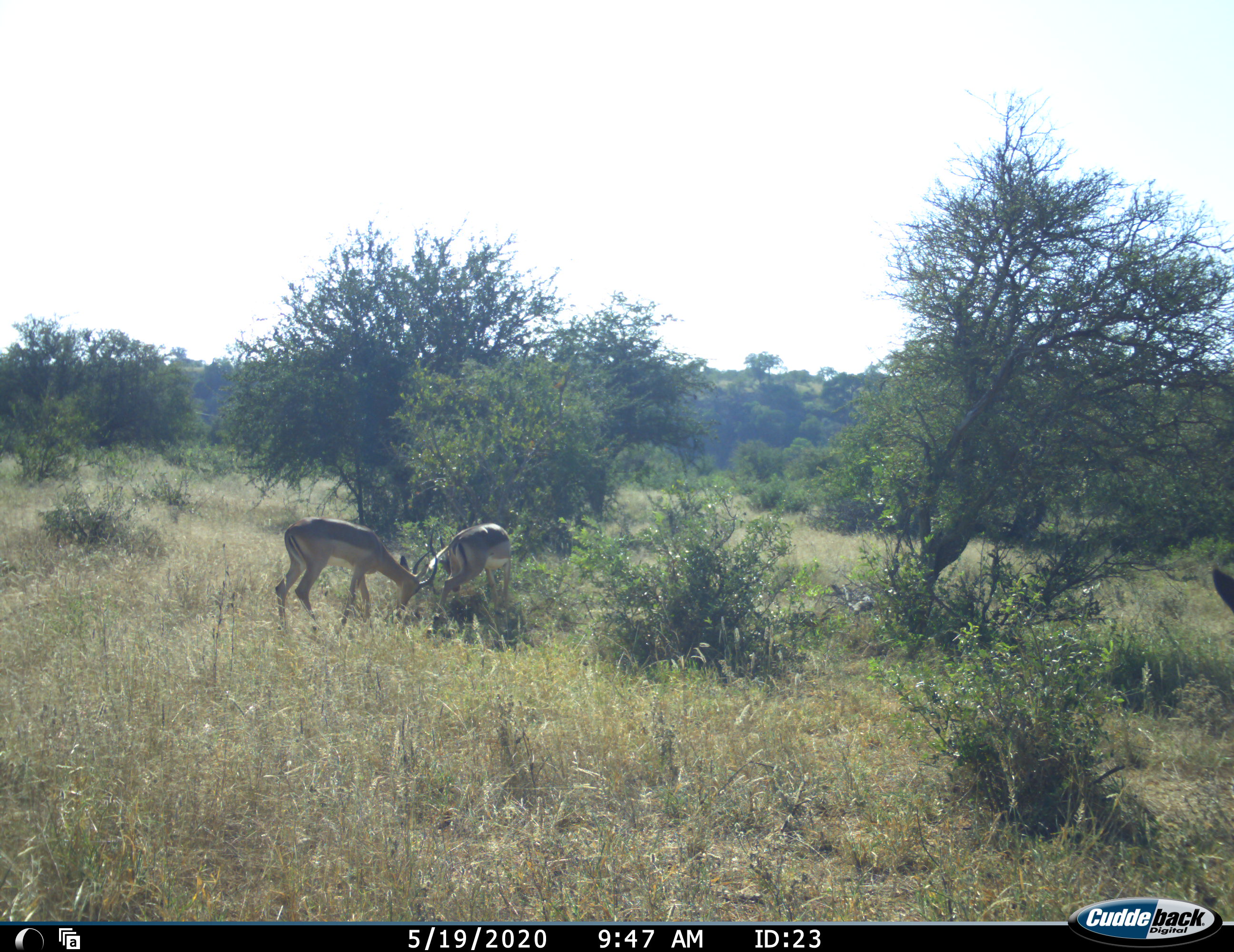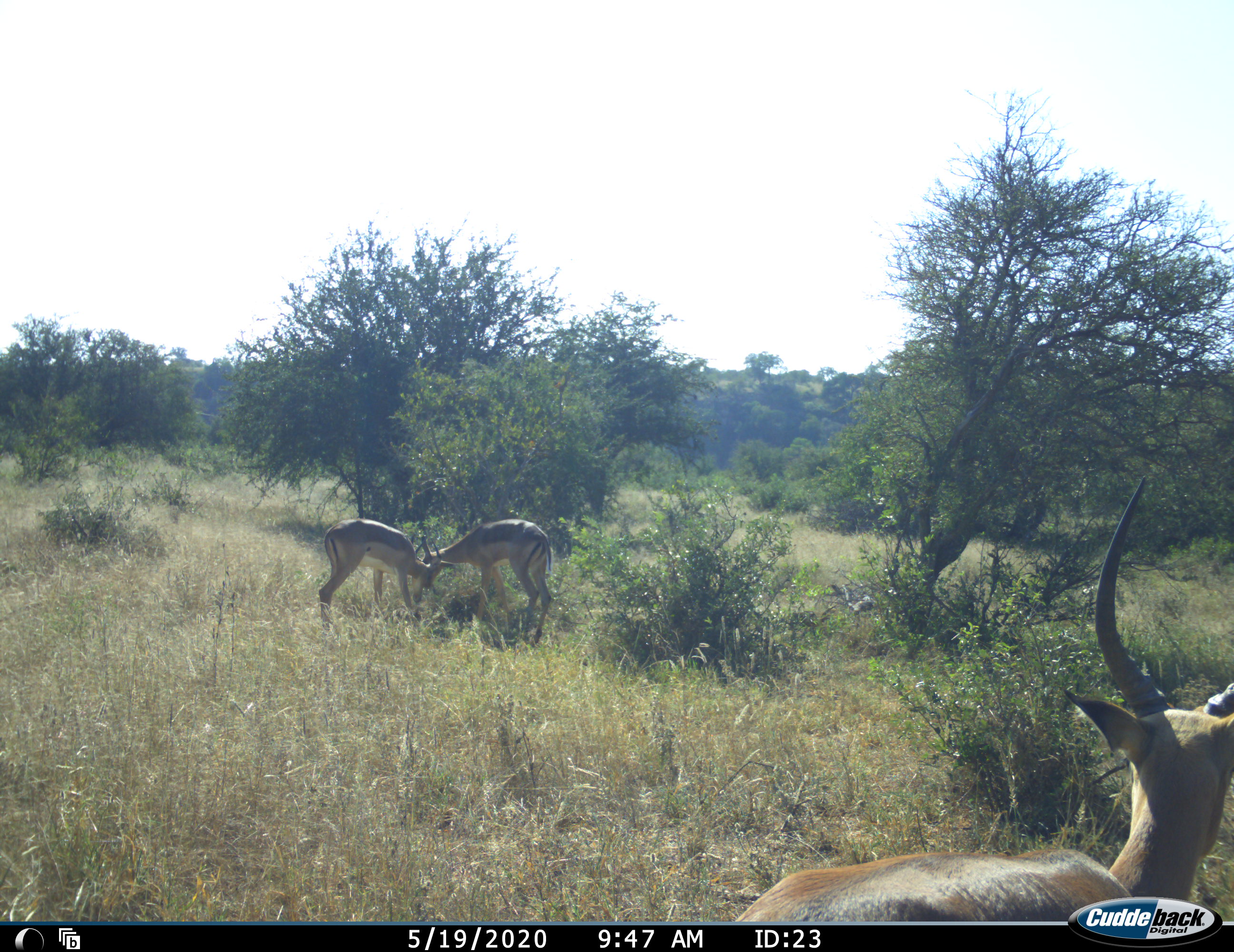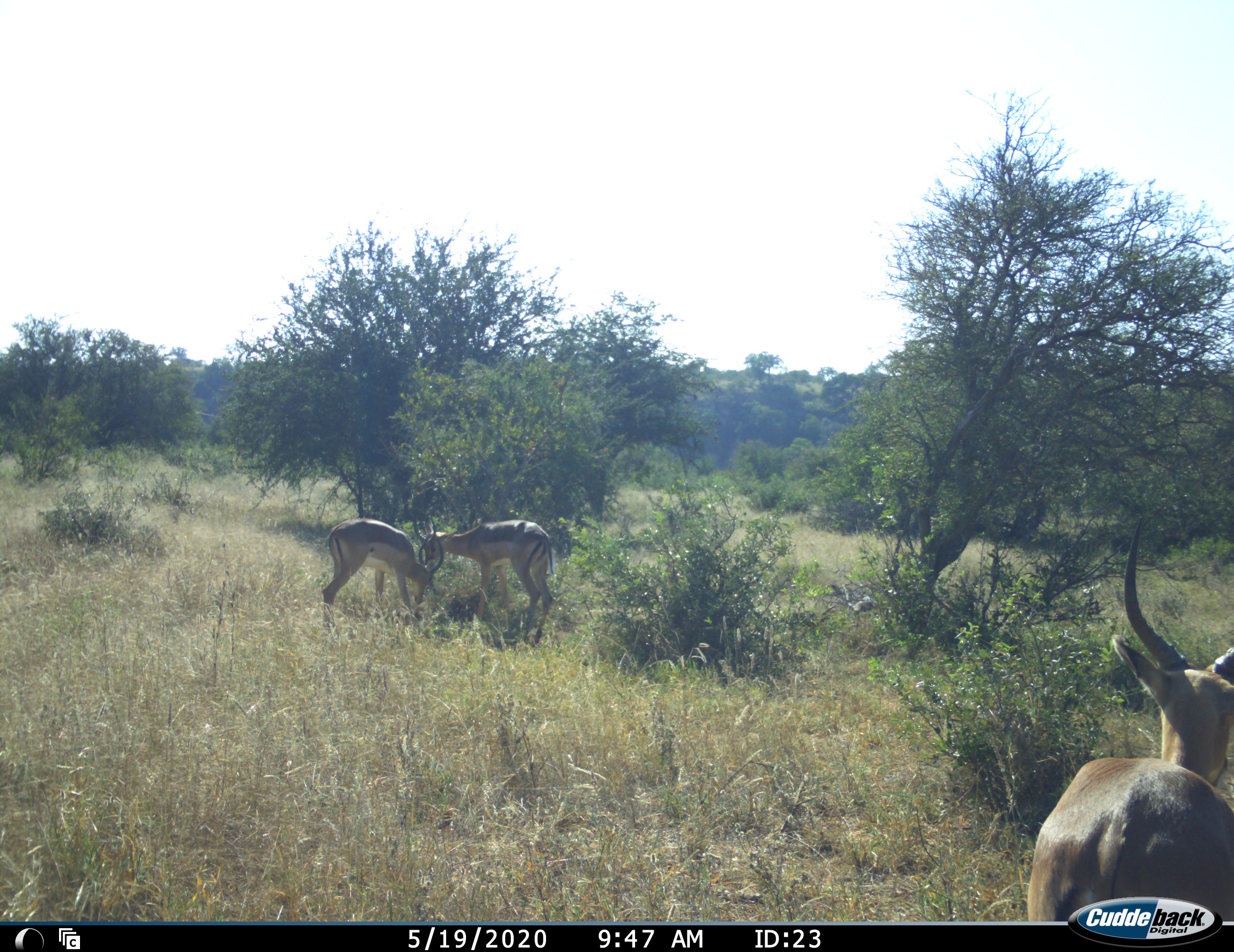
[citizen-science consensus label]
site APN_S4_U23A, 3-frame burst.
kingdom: Animalia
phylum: Chordata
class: Mammalia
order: Artiodactyla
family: Bovidae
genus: Aepyceros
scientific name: Aepyceros melampus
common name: impala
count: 3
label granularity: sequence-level